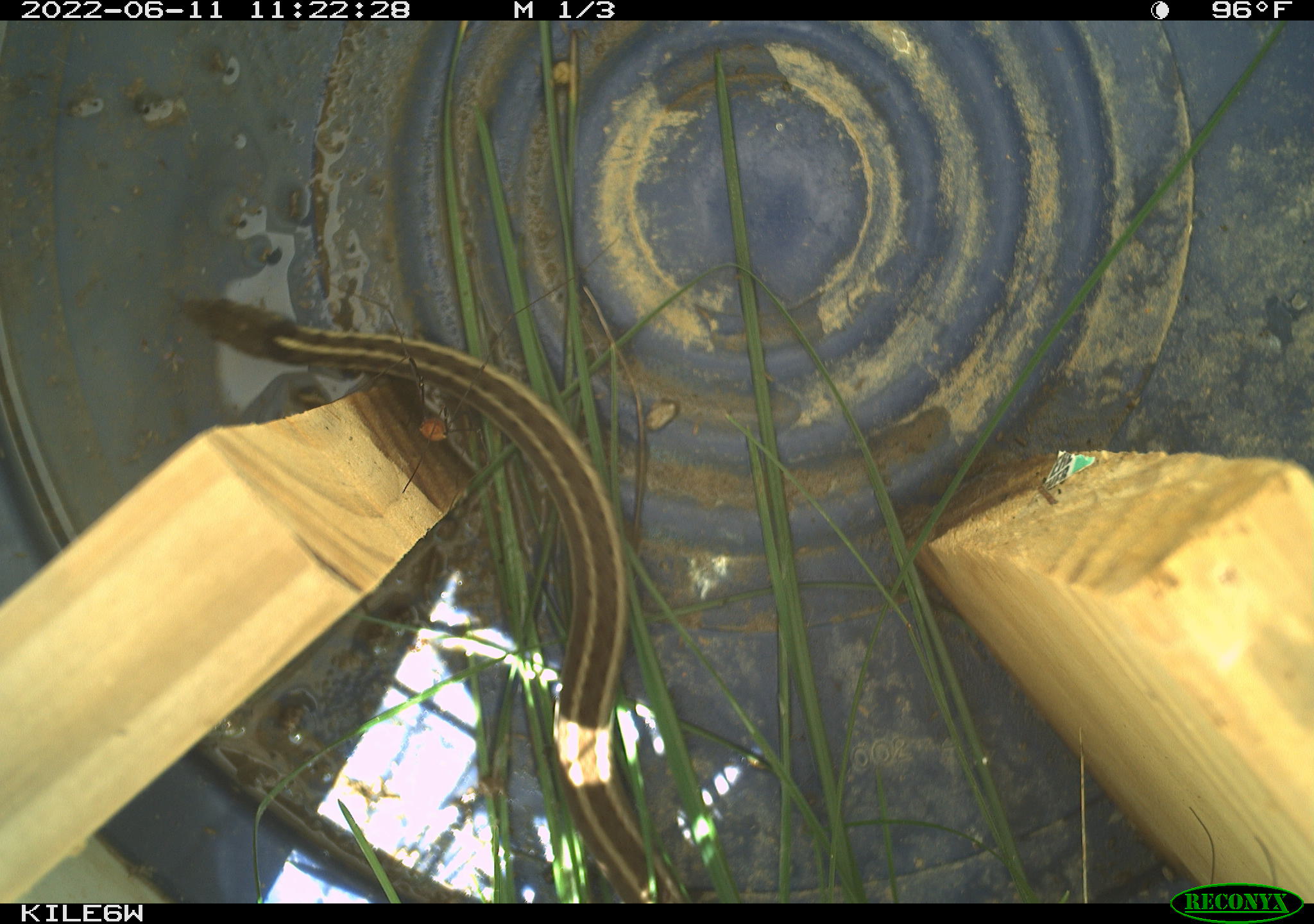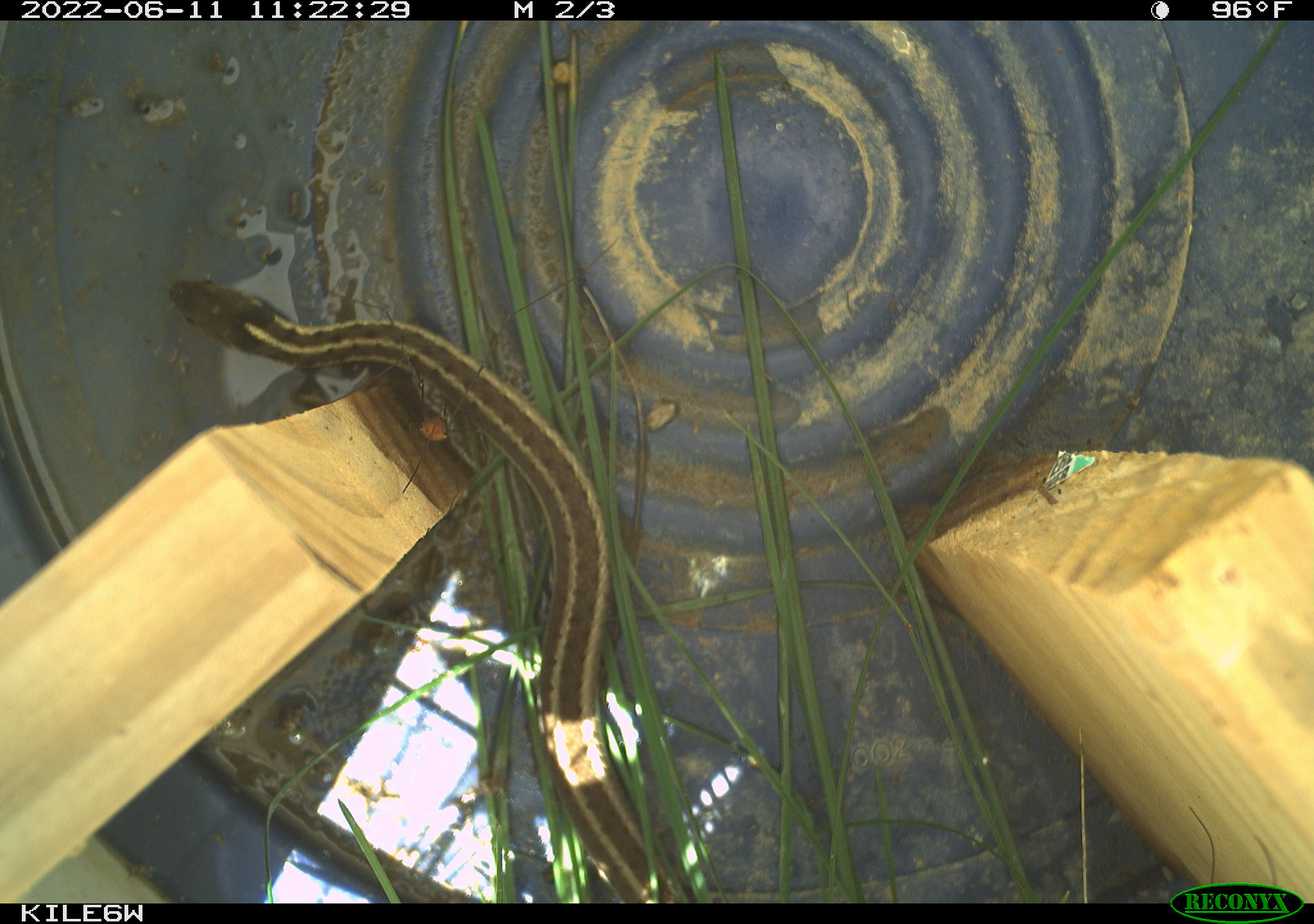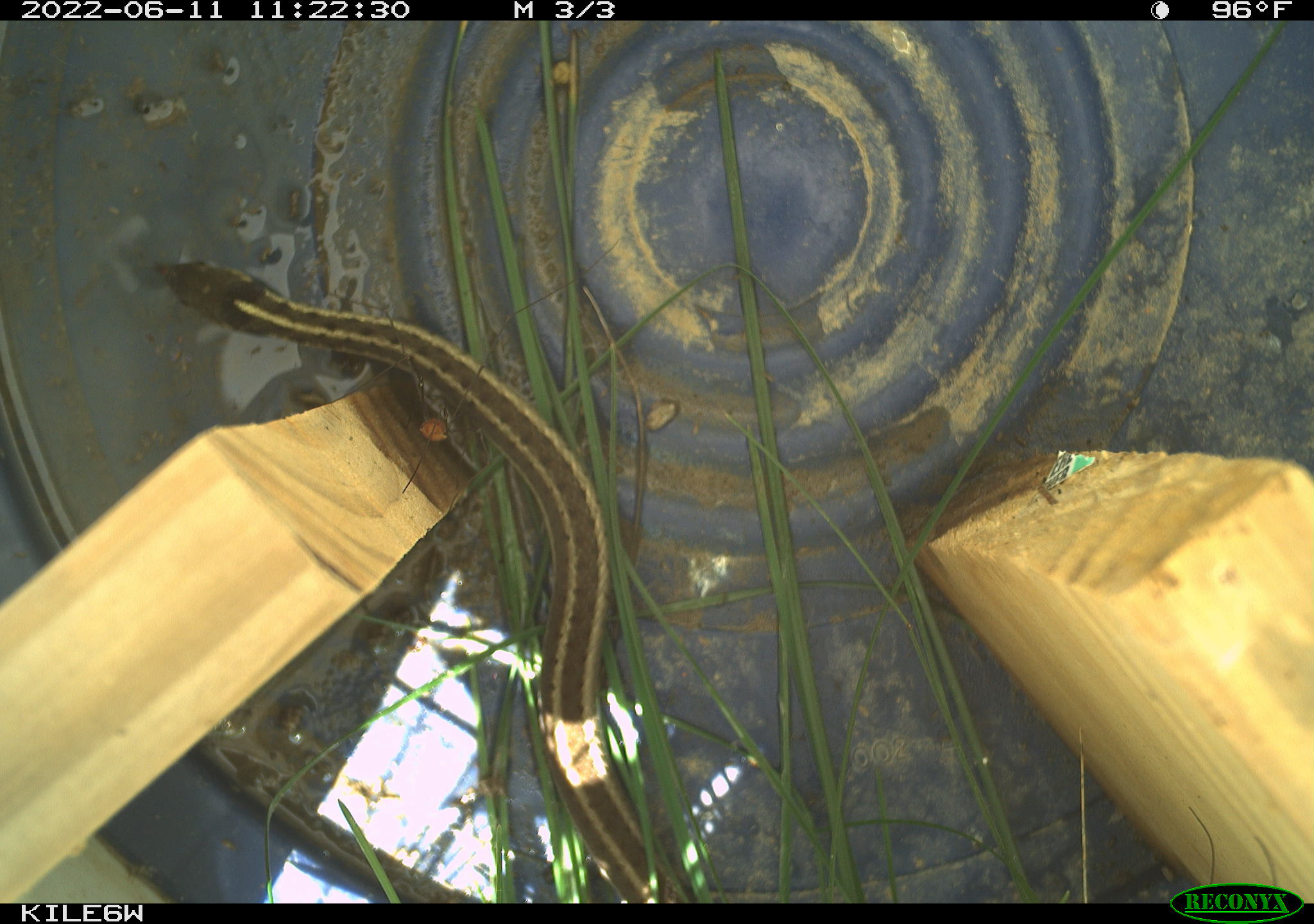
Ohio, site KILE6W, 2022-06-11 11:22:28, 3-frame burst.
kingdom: Animalia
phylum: Chordata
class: Reptilia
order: Squamata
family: Colubridae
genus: Thamnophis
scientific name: Thamnophis sirtalis sirtalis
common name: eastern gartersnake